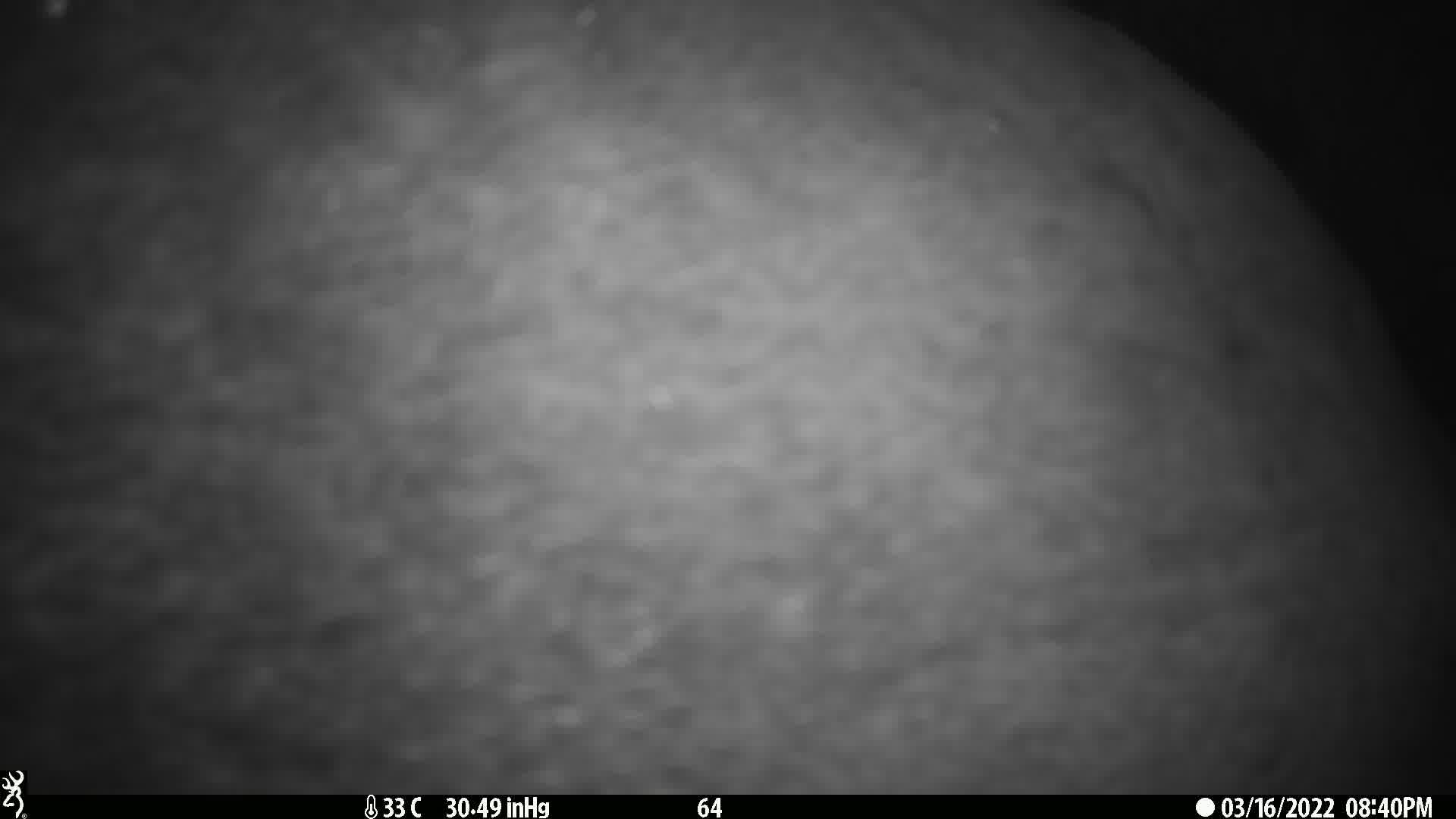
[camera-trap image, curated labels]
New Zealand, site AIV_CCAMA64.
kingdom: Animalia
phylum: Chordata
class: Mammalia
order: Carnivora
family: Otariidae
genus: Phocarctos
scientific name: Phocarctos hookeri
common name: new zealand sea lion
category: sealion